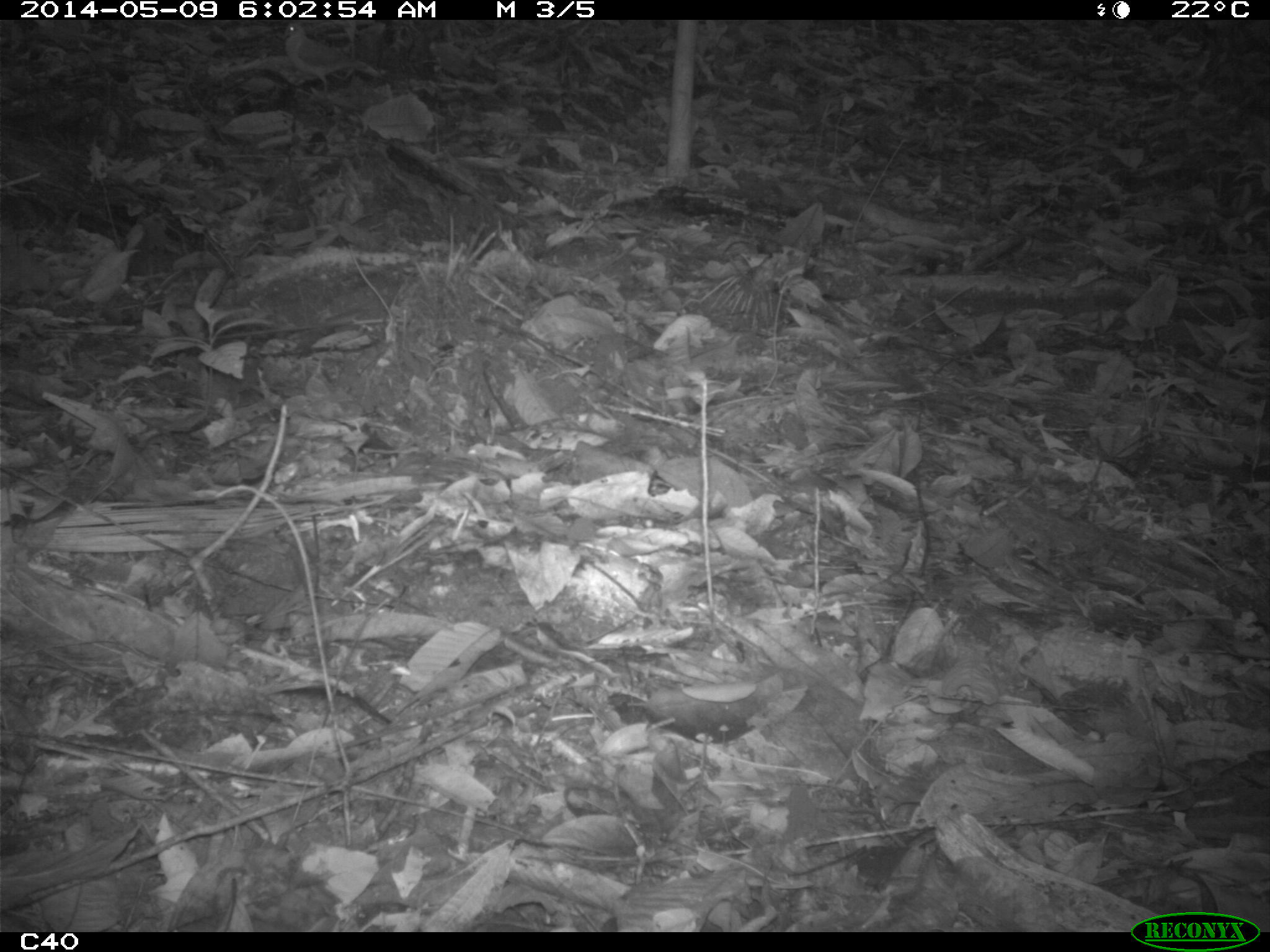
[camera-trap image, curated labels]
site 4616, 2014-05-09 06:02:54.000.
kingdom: Animalia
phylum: Chordata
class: Aves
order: Columbiformes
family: Columbidae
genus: Leptotila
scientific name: Leptotila rufaxilla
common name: gray-fronted dove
Leptotila rufaxilla (gray-fronted dove), count 1, age adult.